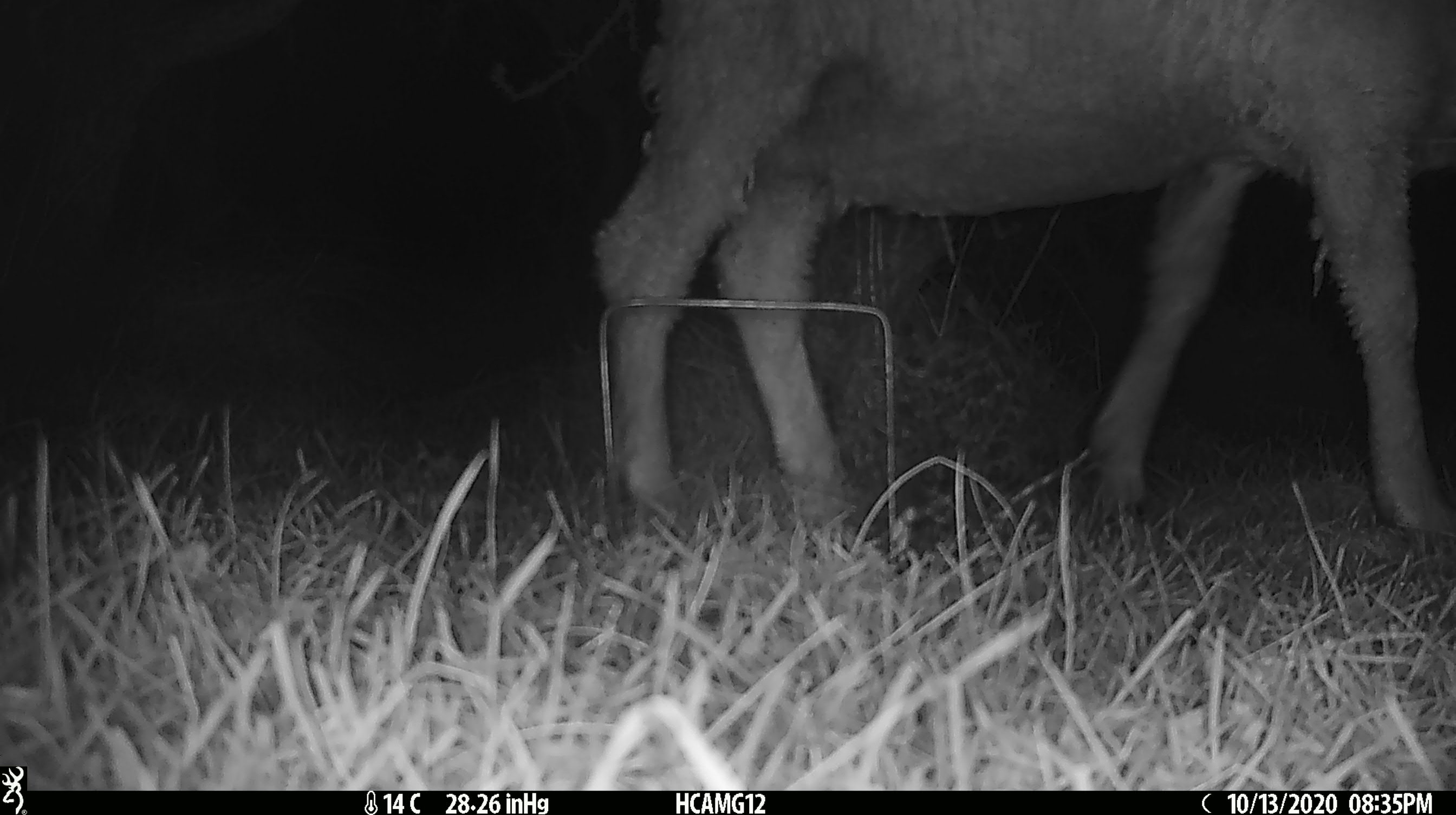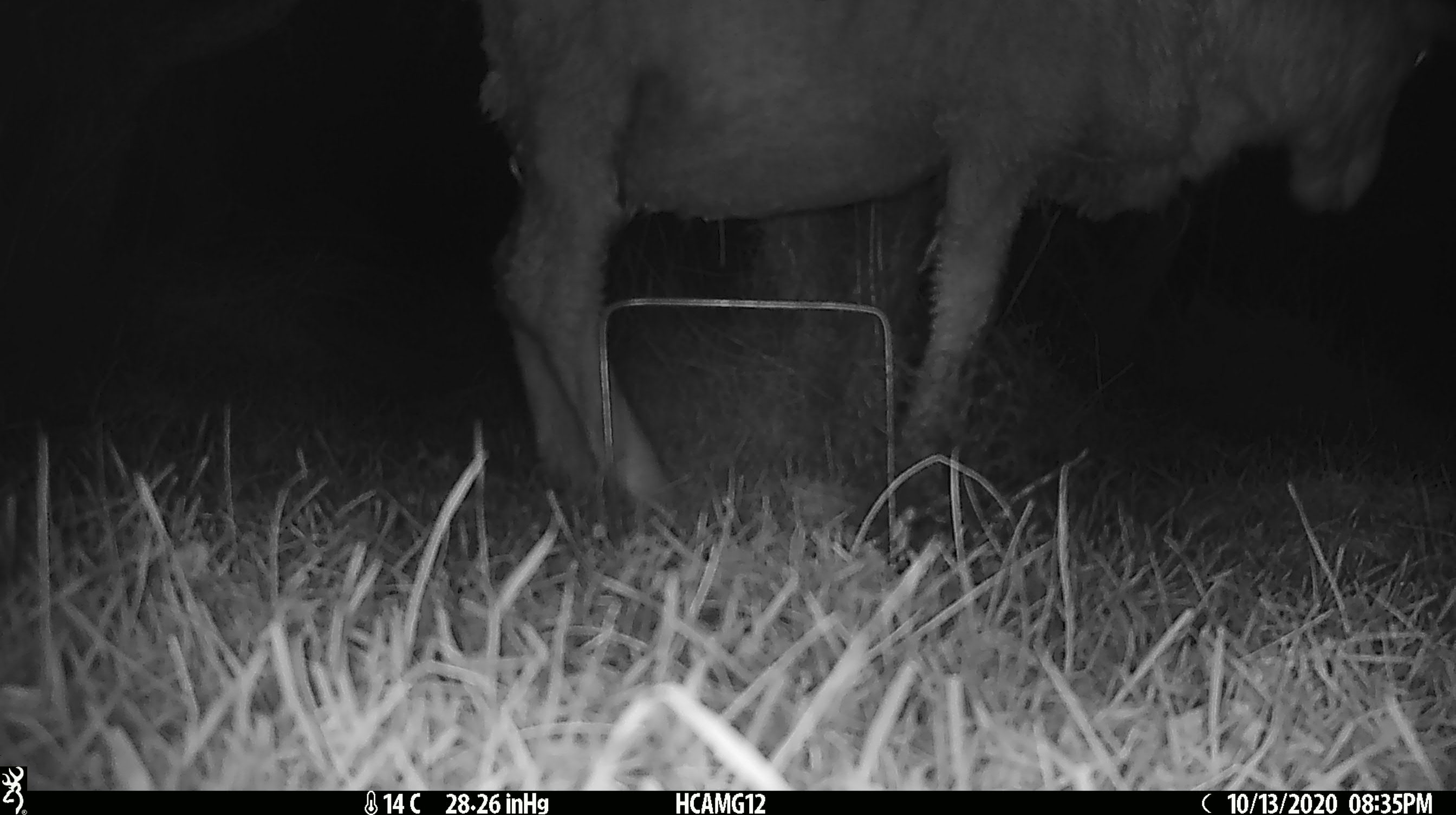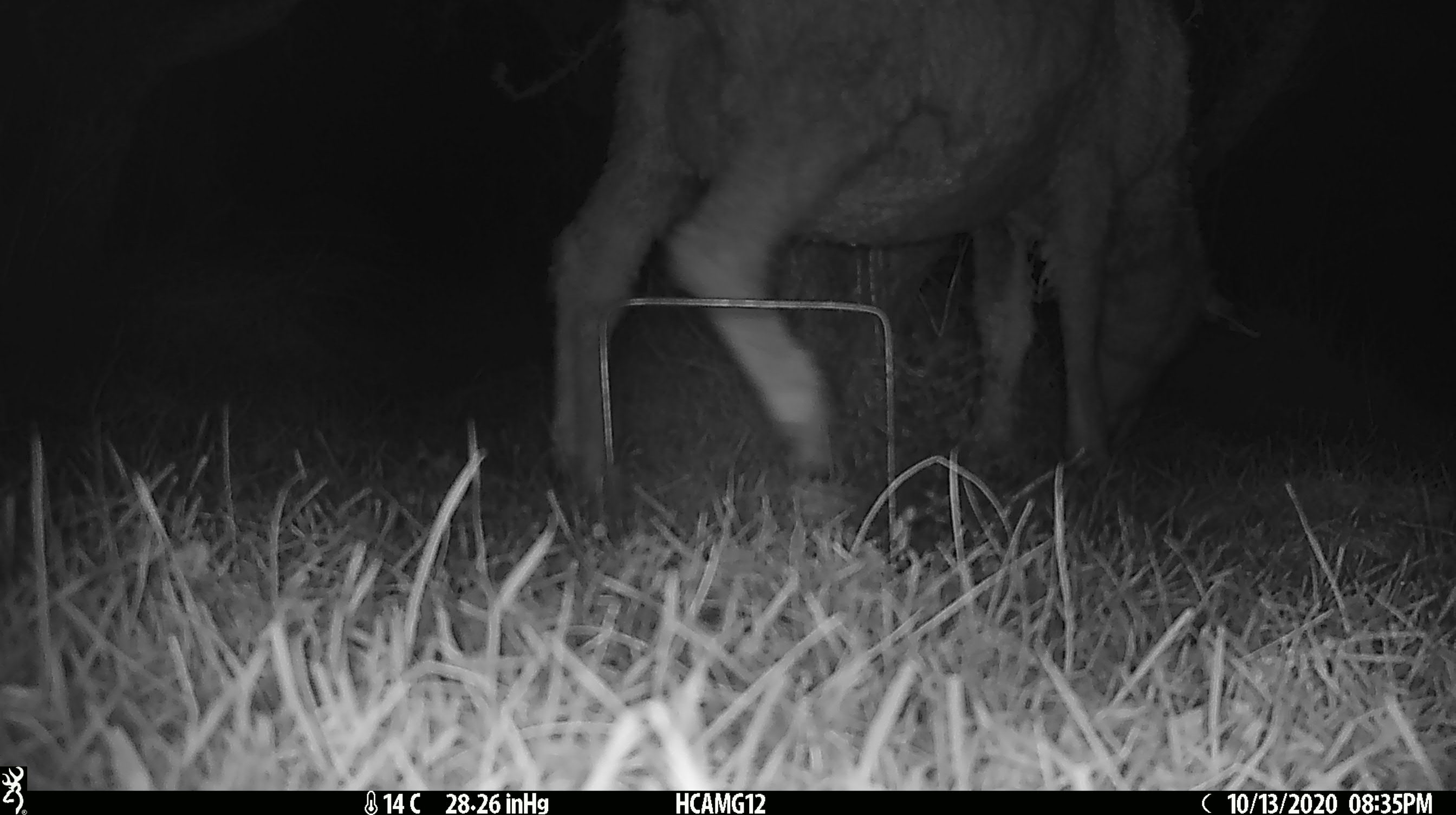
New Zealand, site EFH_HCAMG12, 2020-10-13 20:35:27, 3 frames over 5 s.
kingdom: Animalia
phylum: Chordata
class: Mammalia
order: Artiodactyla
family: Bovidae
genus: Ovis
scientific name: Ovis aries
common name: domestic sheep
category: sheep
Sheep (domestic sheep) (Ovis aries).